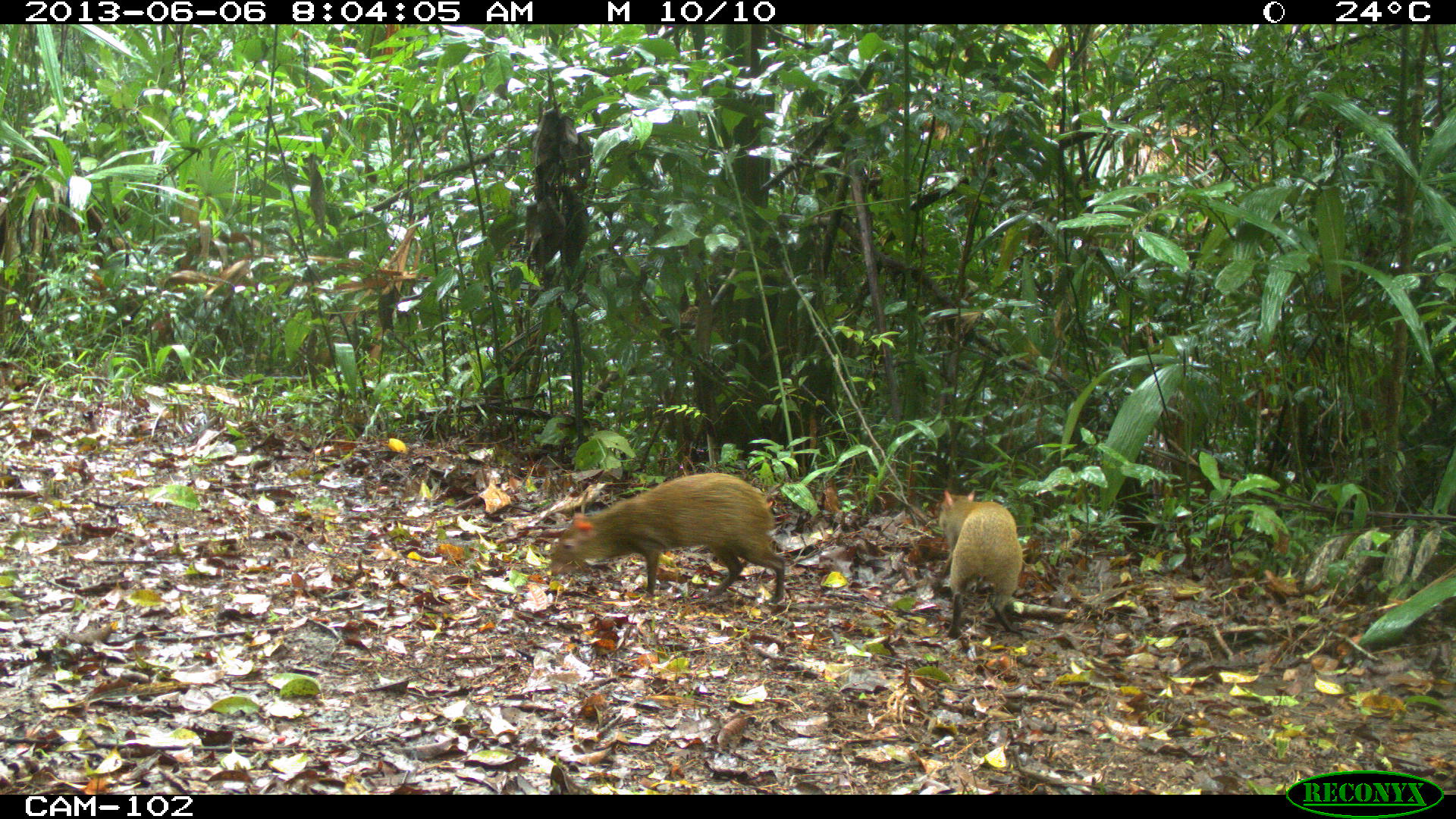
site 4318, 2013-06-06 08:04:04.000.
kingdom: Animalia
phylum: Chordata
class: Mammalia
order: Rodentia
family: Dasyproctidae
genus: Dasyprocta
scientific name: Dasyprocta punctata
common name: central american agouti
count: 2